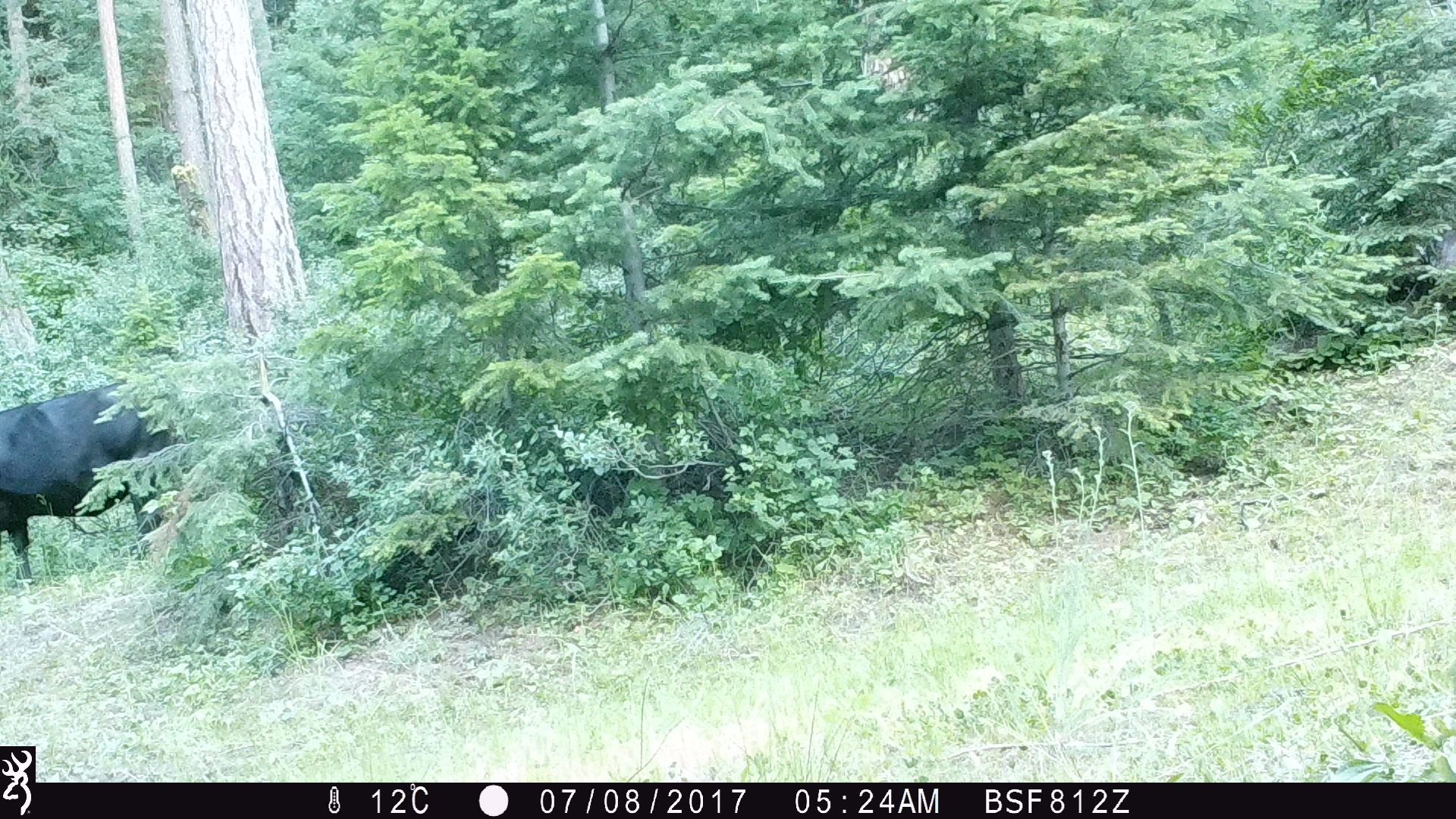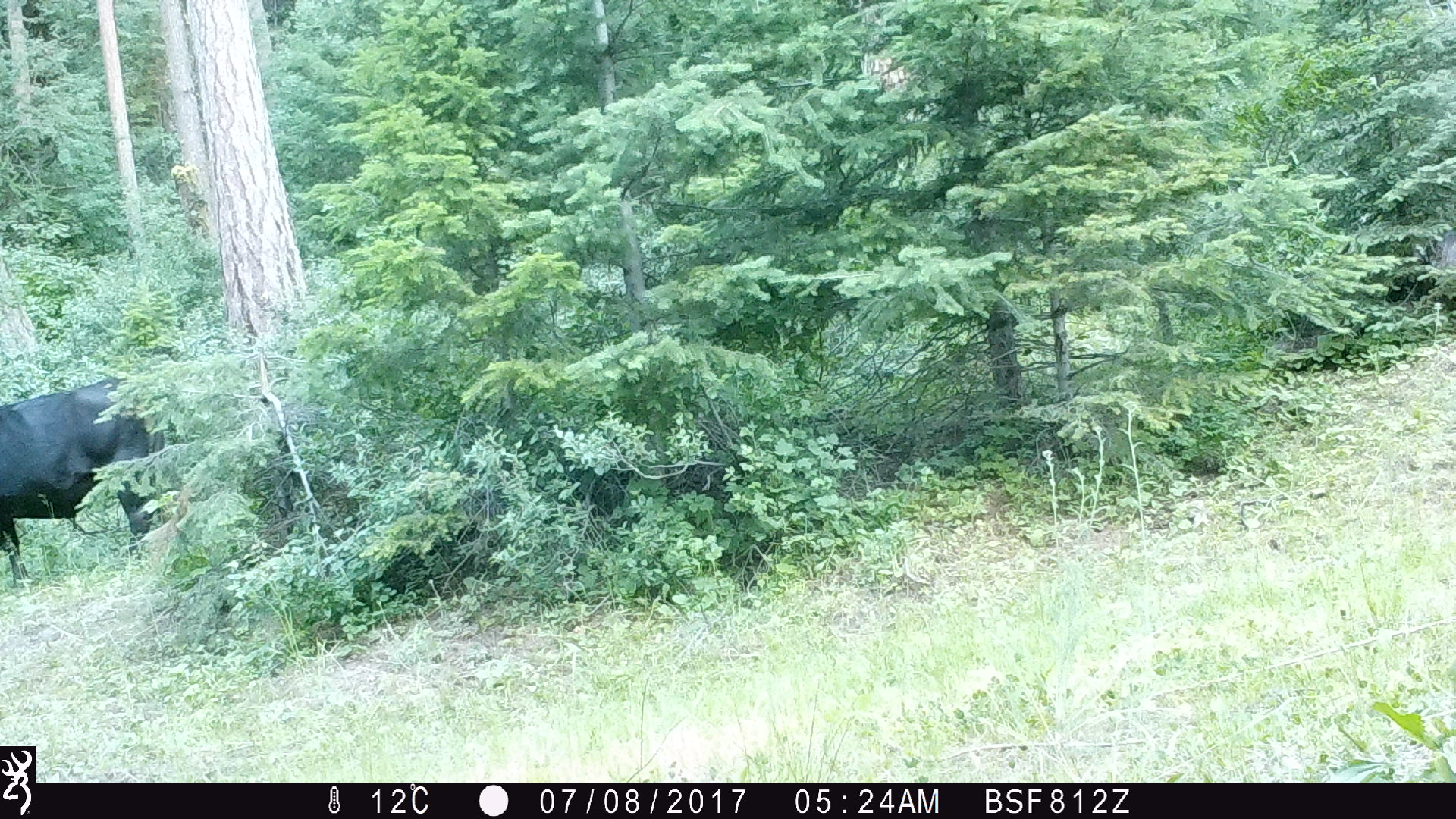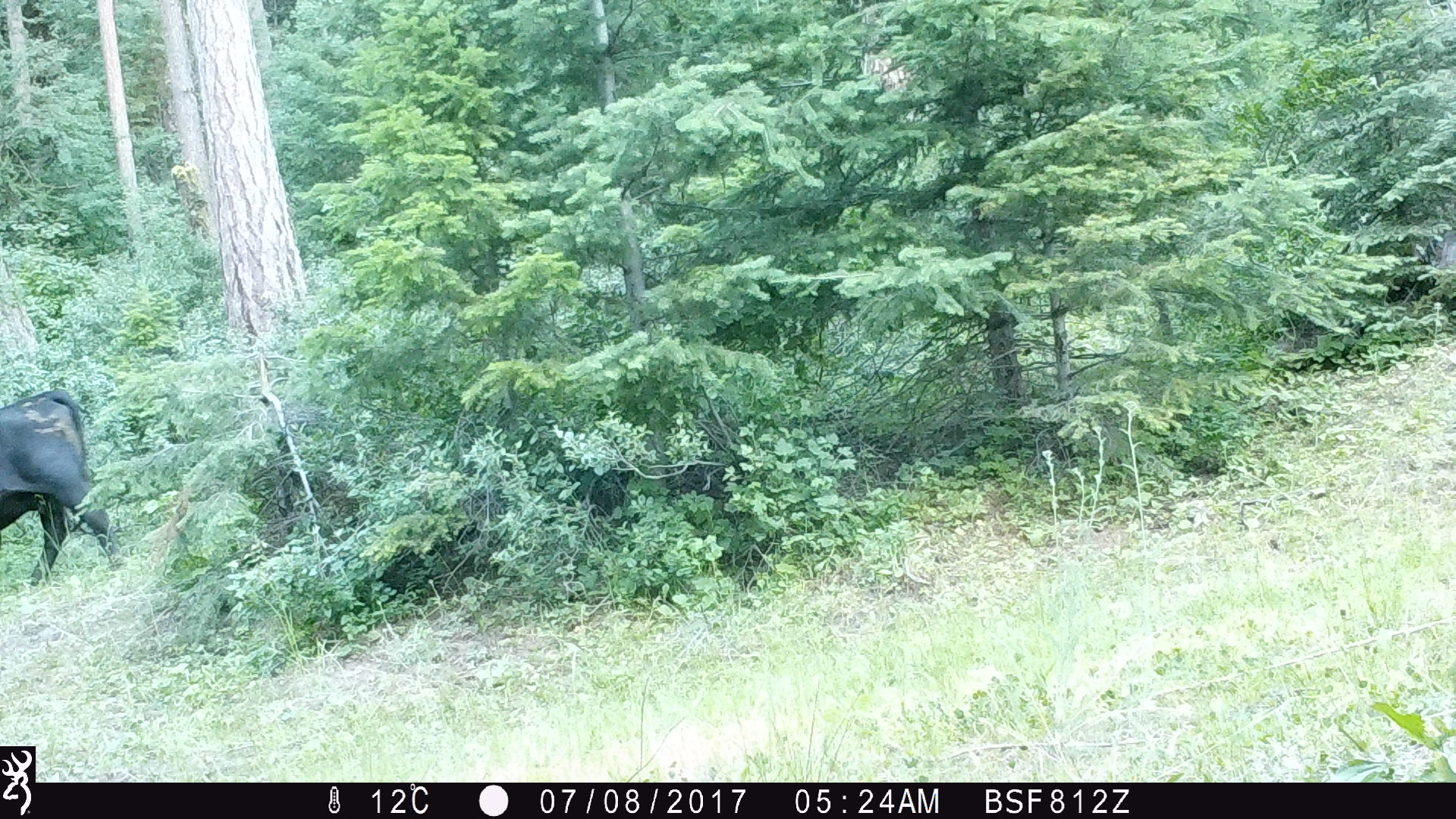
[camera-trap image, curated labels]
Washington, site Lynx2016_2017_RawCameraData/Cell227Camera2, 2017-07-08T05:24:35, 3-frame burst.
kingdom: Animalia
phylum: Chordata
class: Mammalia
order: Artiodactyla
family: Bovidae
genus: Bos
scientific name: Bos taurus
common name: domestic cattle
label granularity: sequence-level